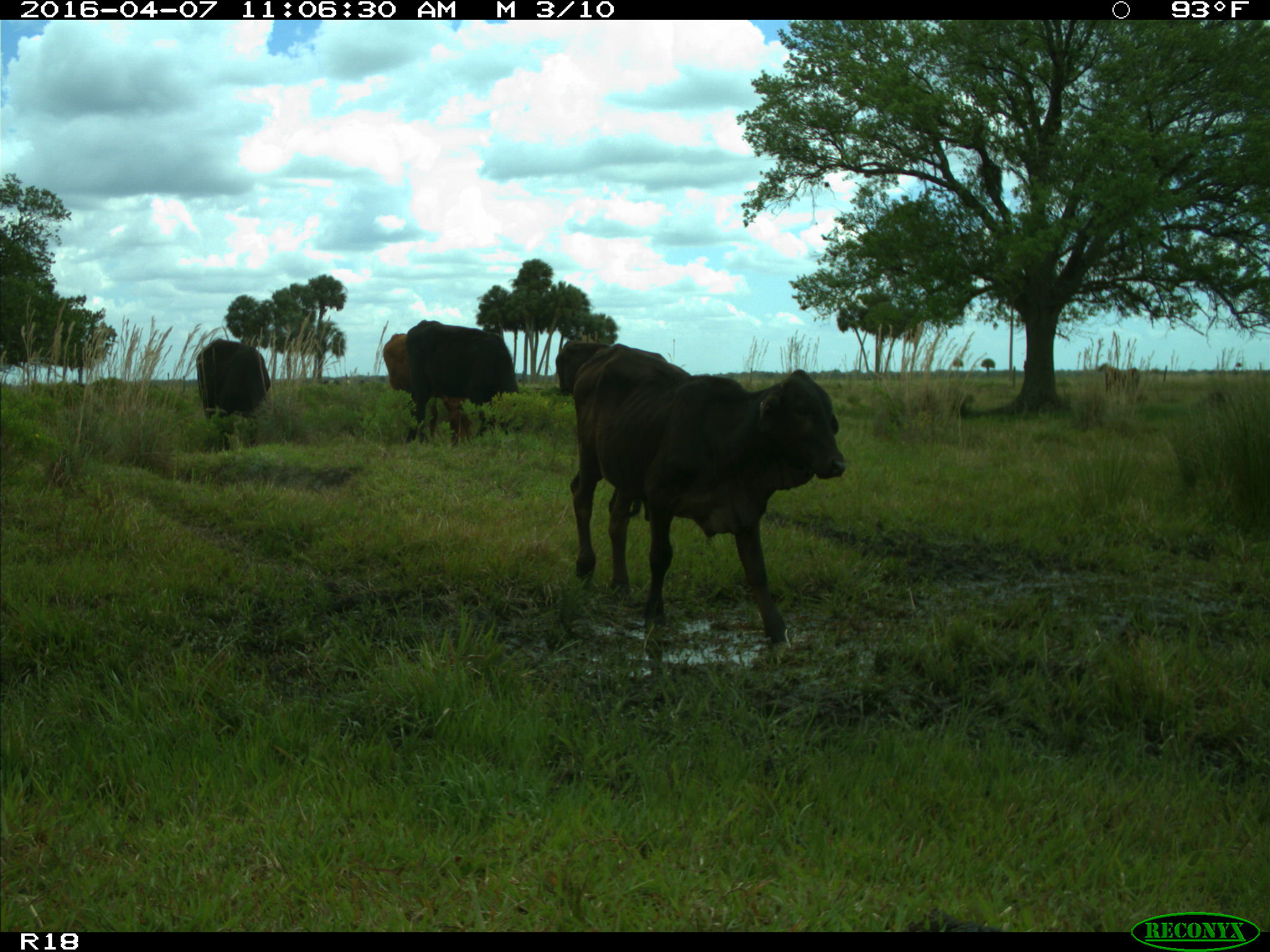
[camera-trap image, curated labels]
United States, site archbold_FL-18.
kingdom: Animalia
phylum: Chordata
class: Mammalia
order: Artiodactyla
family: Bovidae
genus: Bos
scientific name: Bos taurus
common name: domestic cow